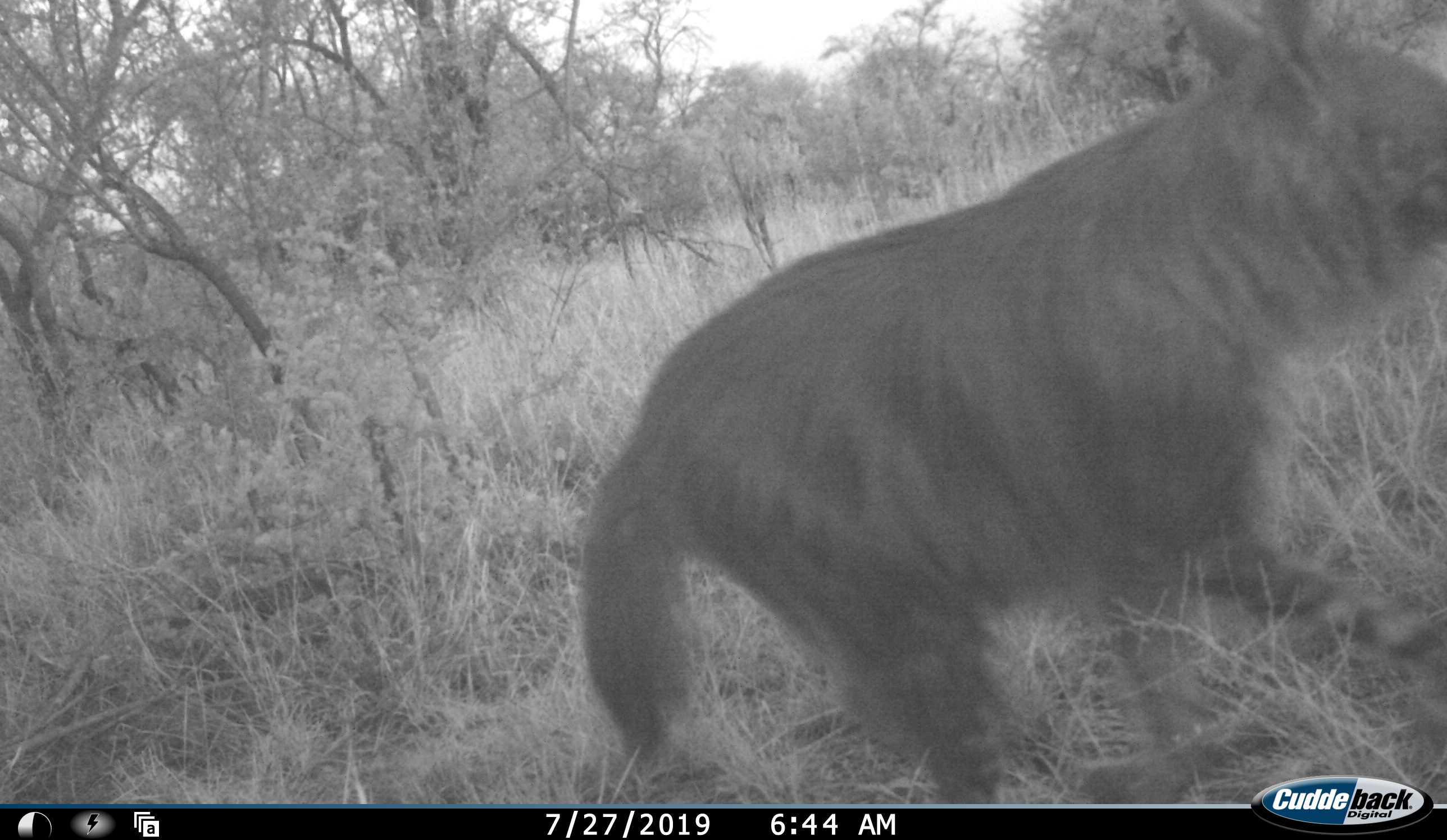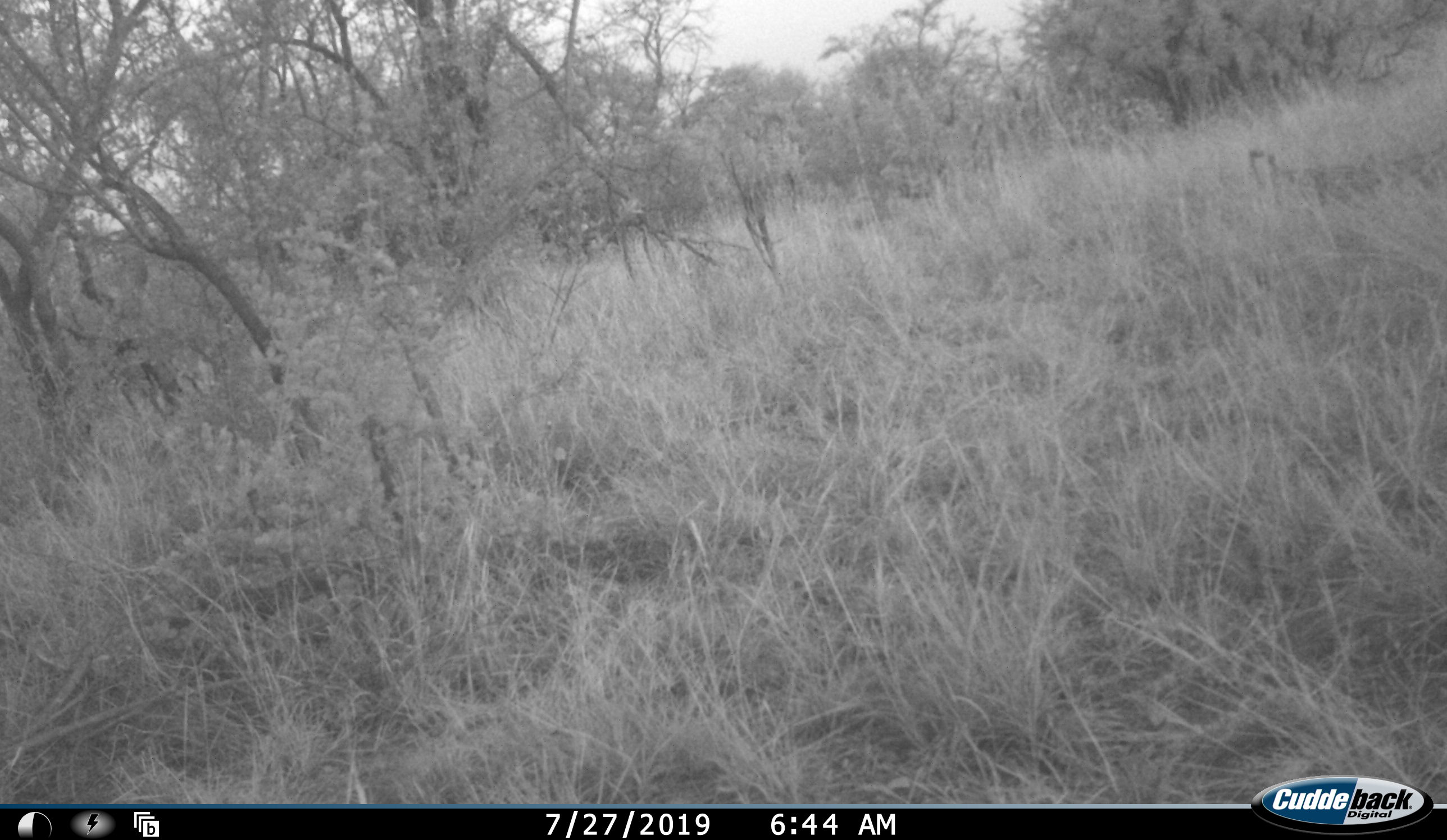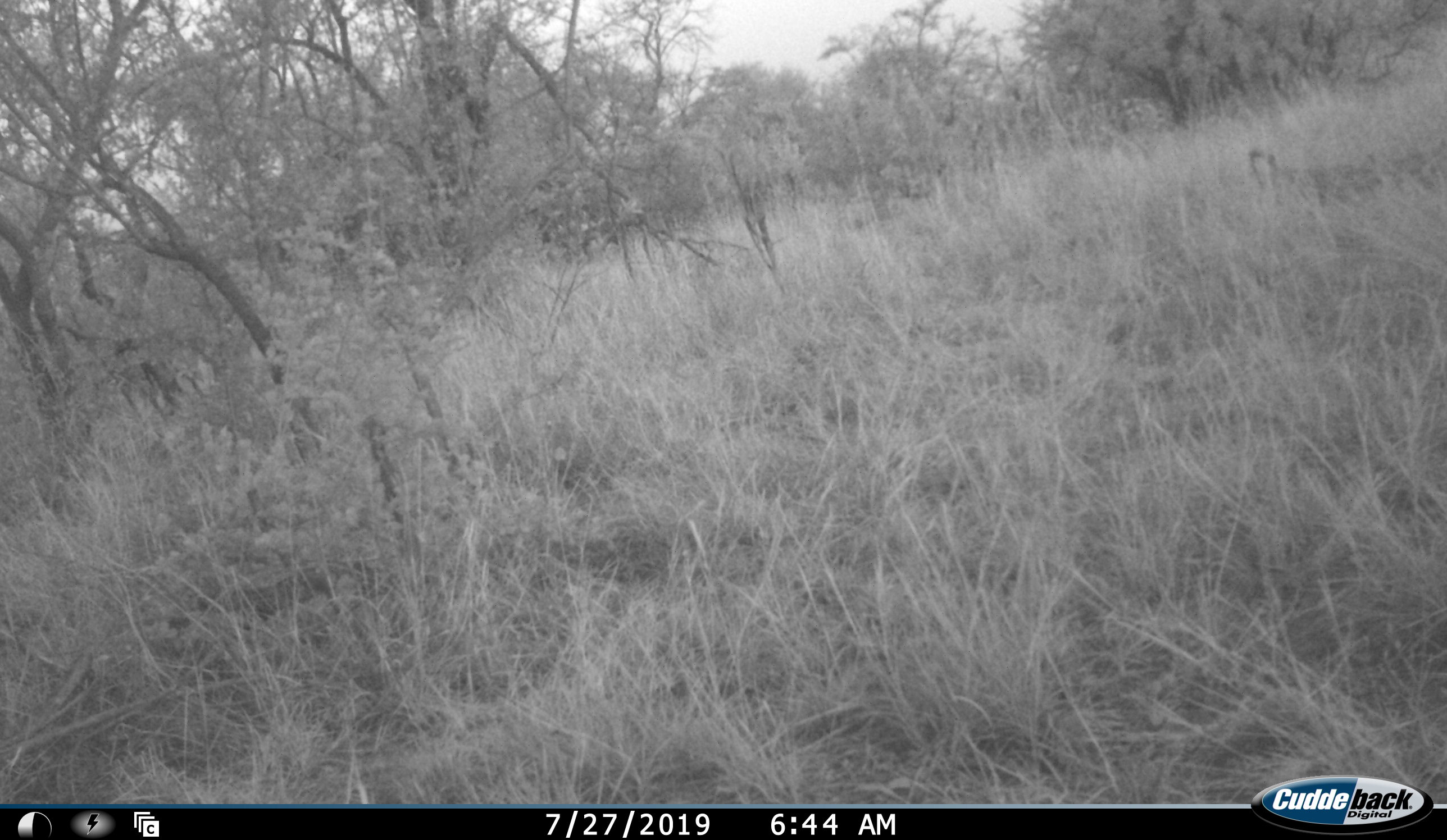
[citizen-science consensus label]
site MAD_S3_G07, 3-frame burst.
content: unidentified animal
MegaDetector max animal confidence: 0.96